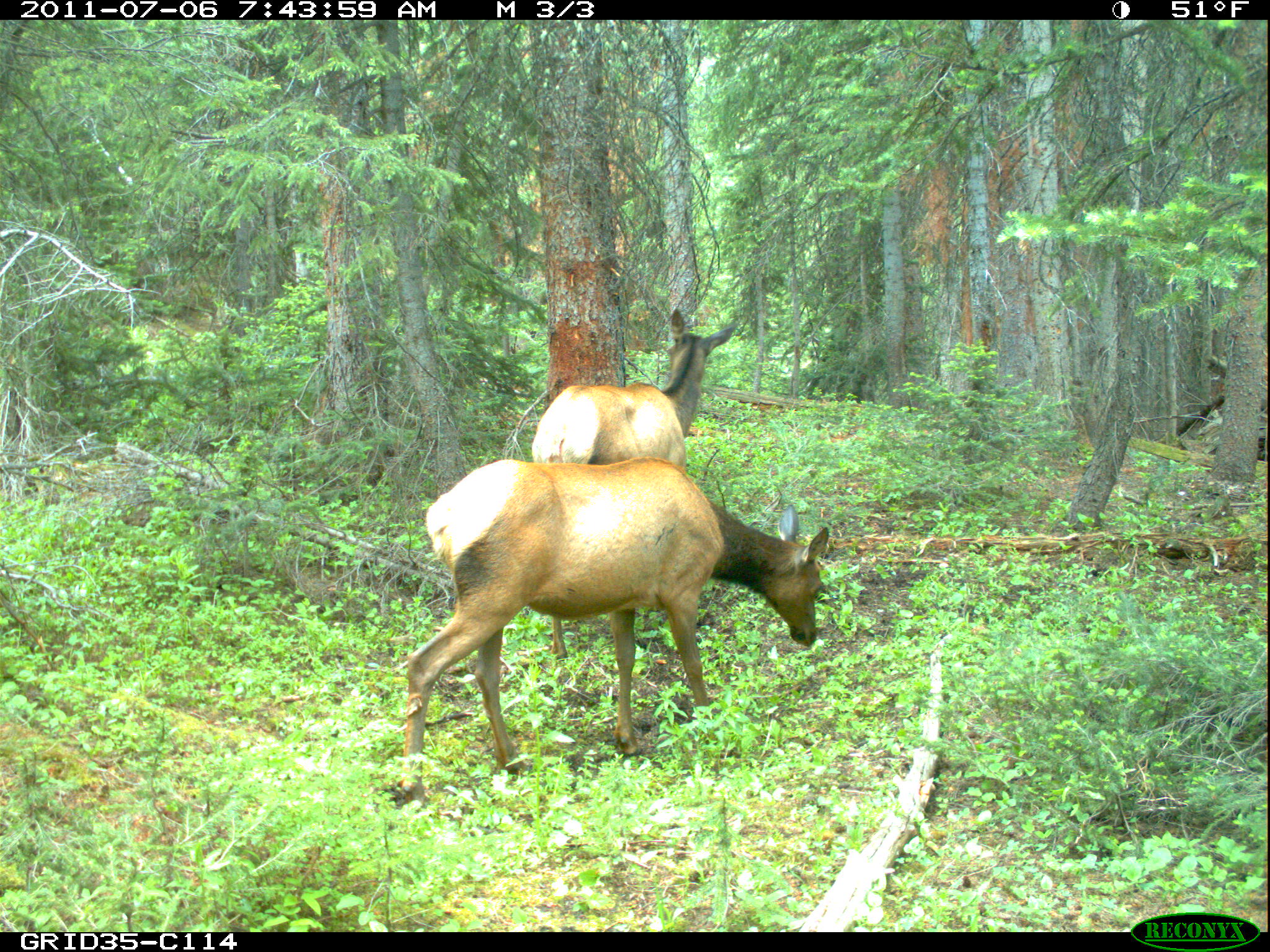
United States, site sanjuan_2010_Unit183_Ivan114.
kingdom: Animalia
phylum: Chordata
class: Mammalia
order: Artiodactyla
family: Cervidae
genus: Cervus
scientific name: Cervus elaphus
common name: red deer